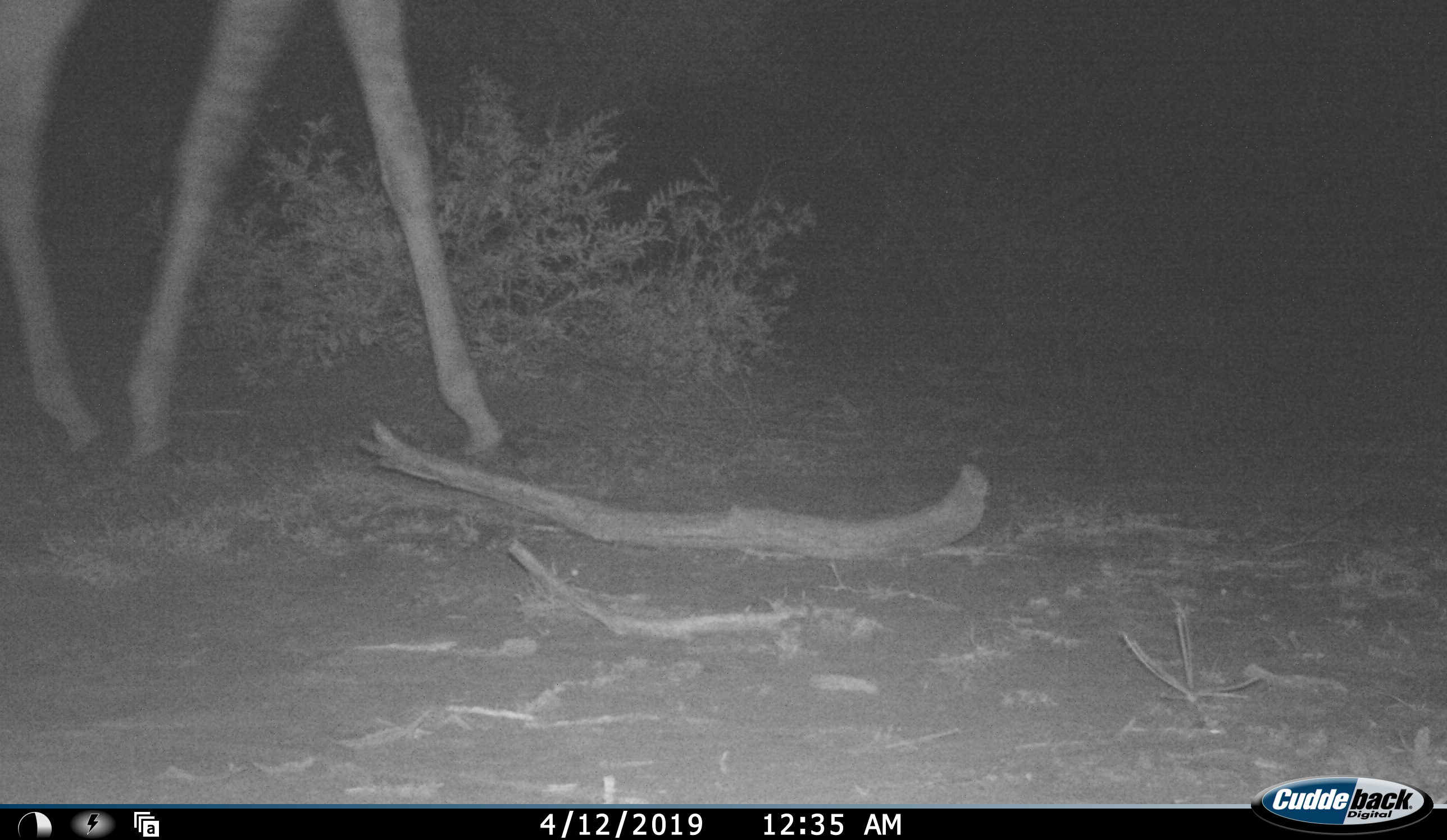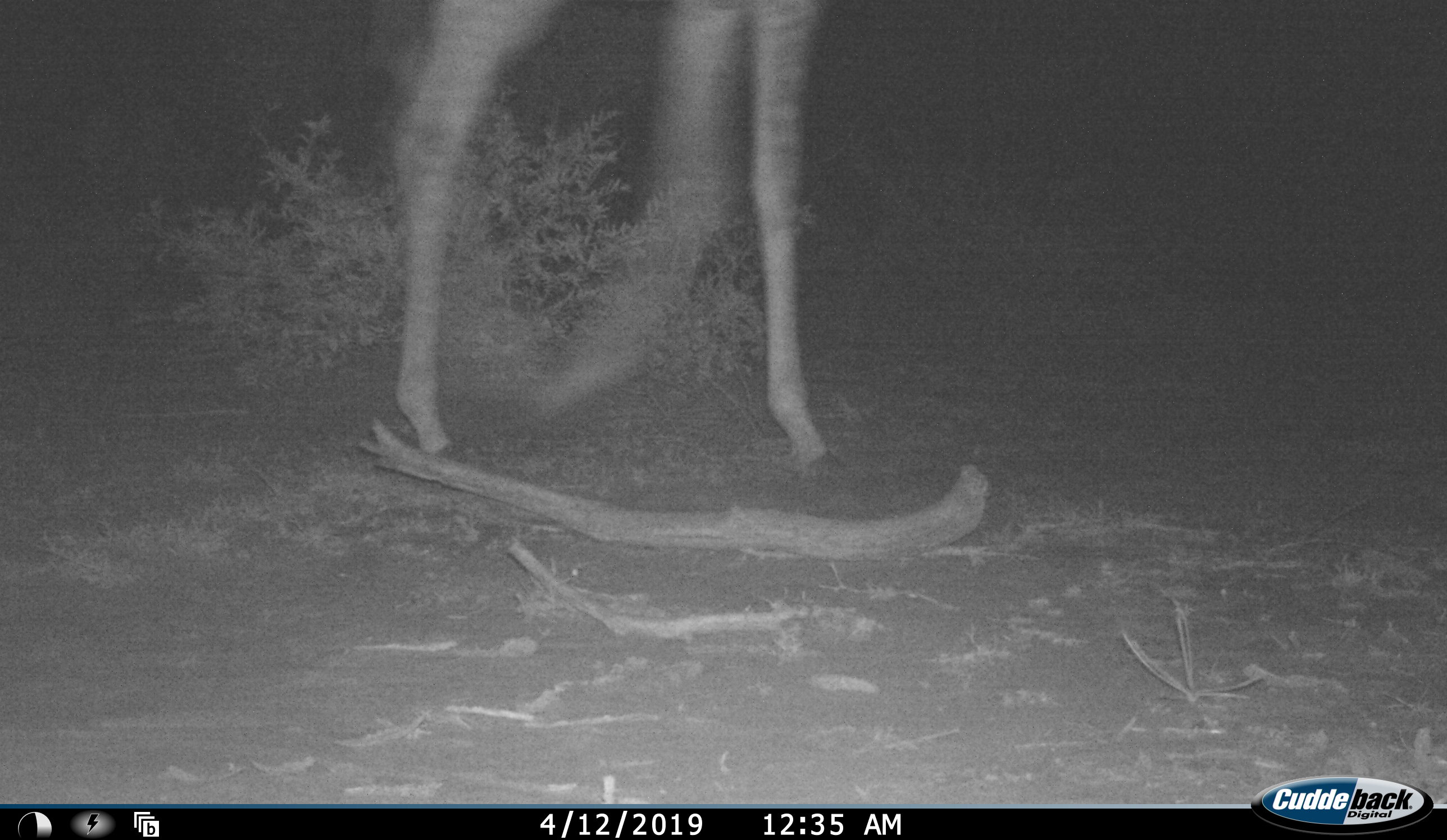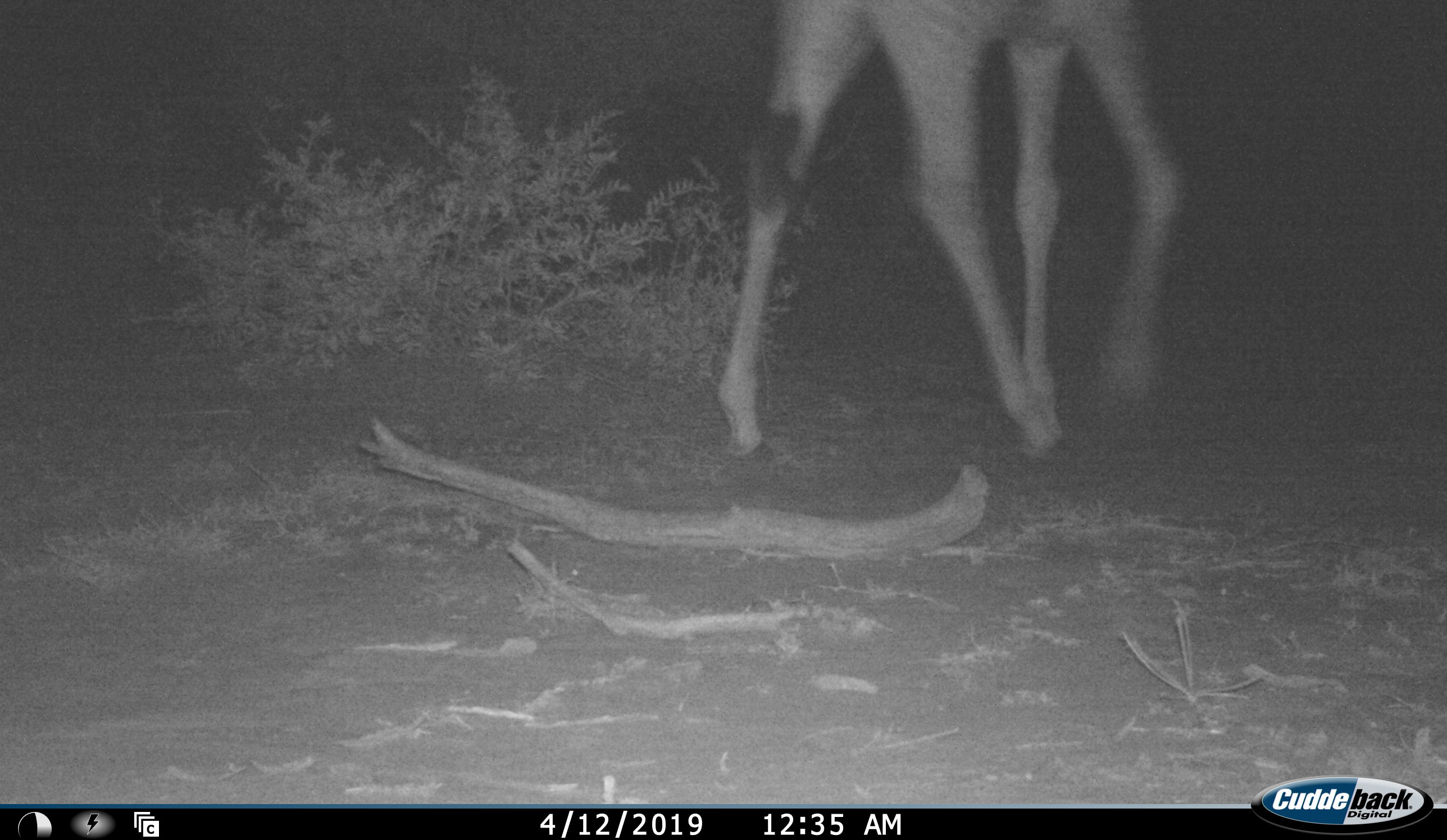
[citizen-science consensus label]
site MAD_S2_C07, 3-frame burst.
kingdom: Animalia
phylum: Chordata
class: Mammalia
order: Artiodactyla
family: Giraffidae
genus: Giraffa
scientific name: Giraffa camelopardalis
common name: giraffe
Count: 1.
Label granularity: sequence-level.